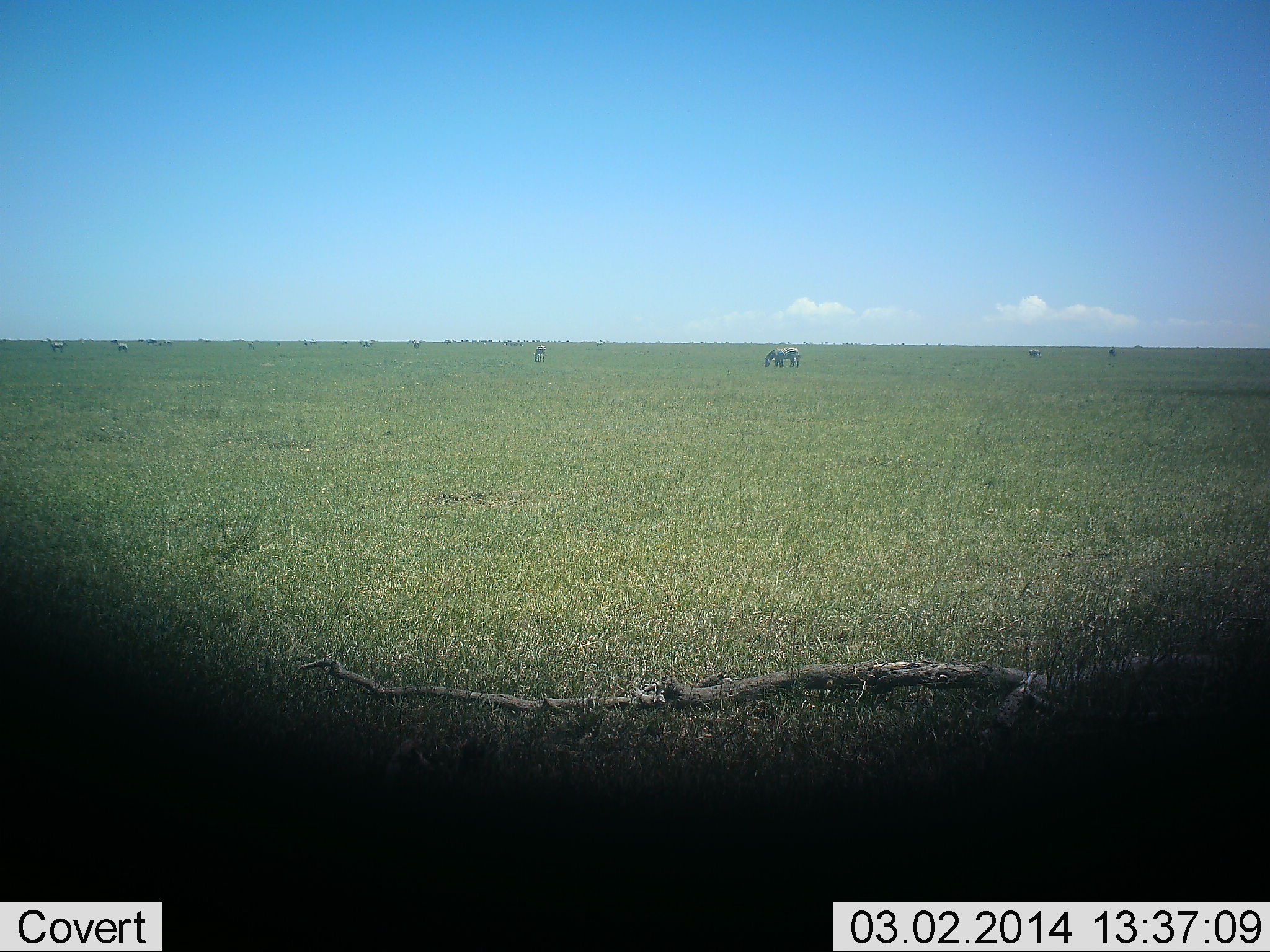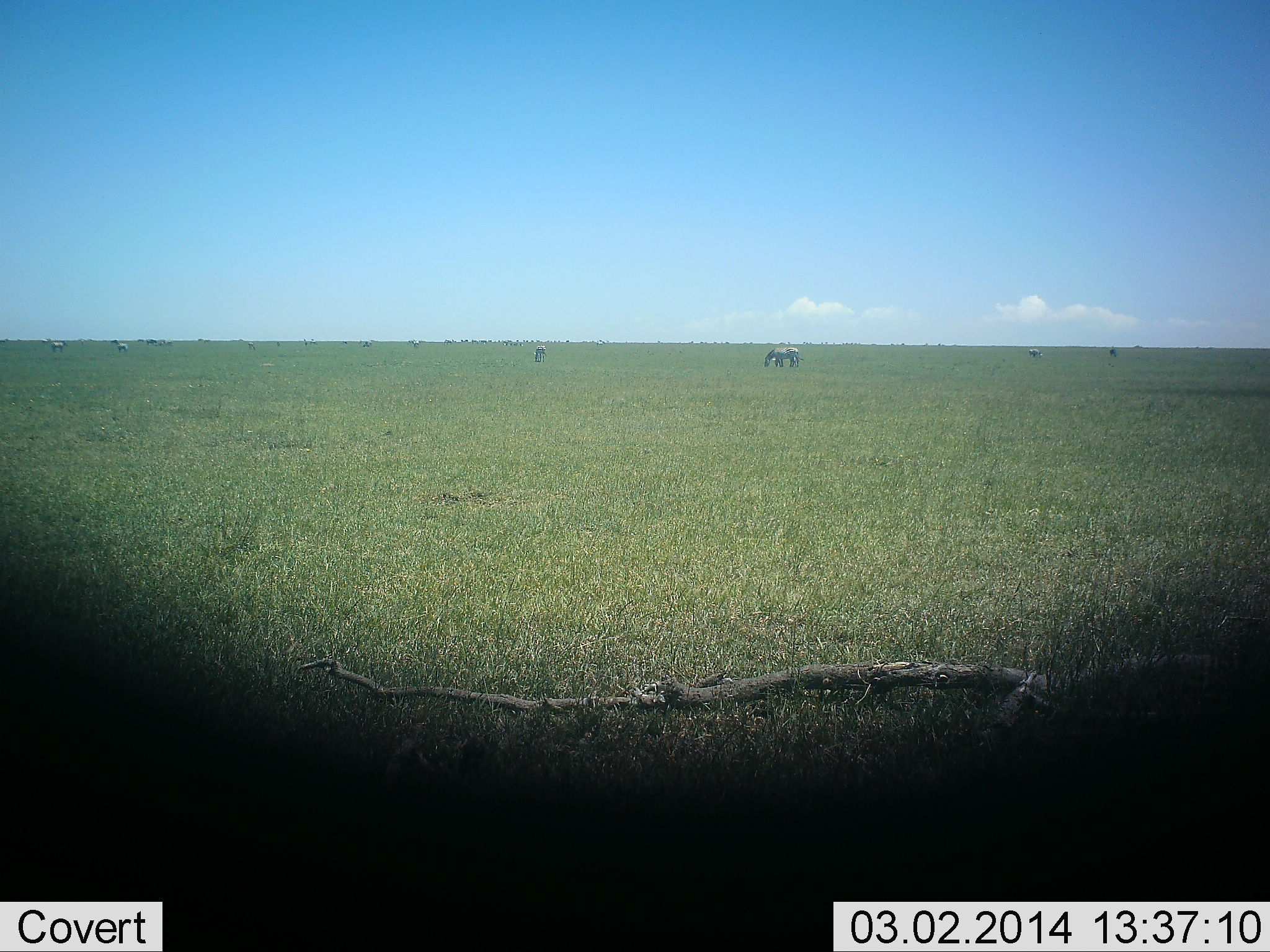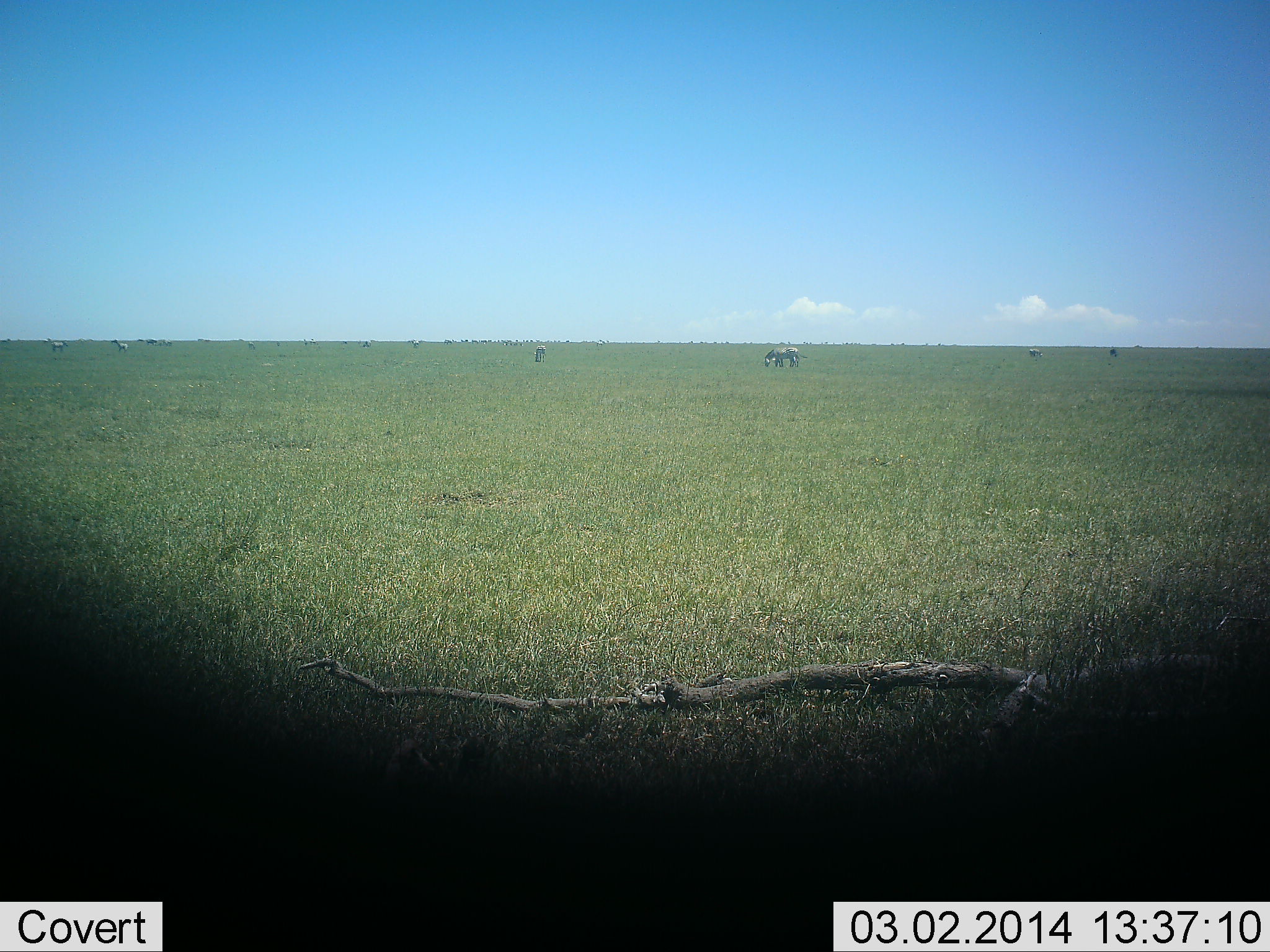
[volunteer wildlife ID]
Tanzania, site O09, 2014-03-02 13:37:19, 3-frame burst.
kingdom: Animalia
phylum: Chordata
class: Mammalia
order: Perissodactyla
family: Equidae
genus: Equus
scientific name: Equus quagga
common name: plains zebra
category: zebra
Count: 7.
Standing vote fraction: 40%.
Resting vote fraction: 0%.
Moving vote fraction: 10%.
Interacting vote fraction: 0%.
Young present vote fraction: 0%.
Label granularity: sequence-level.